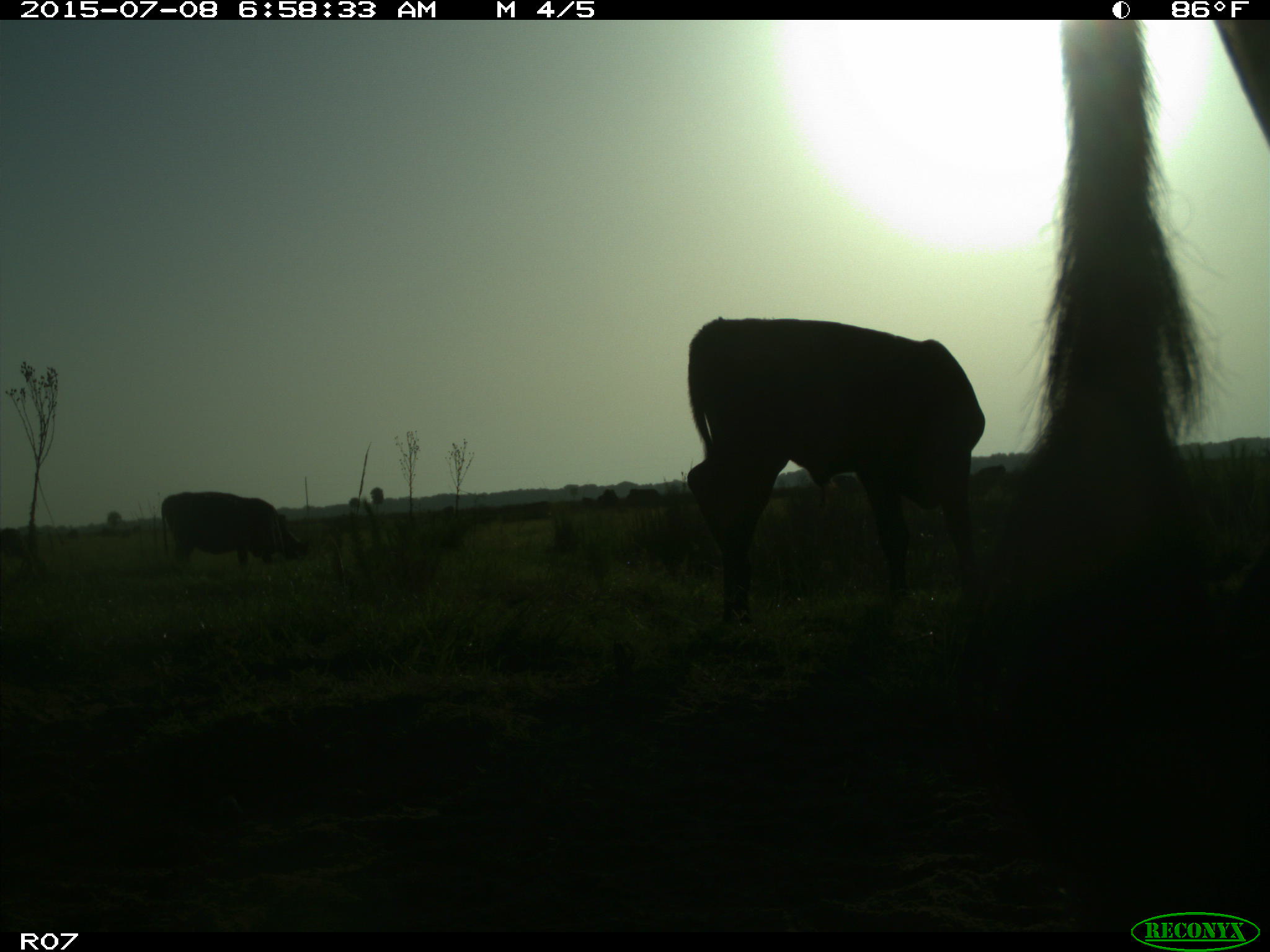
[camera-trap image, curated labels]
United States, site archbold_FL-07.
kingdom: Animalia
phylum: Chordata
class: Mammalia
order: Artiodactyla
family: Bovidae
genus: Bos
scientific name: Bos taurus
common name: domestic cow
Bos taurus (domestic cow).